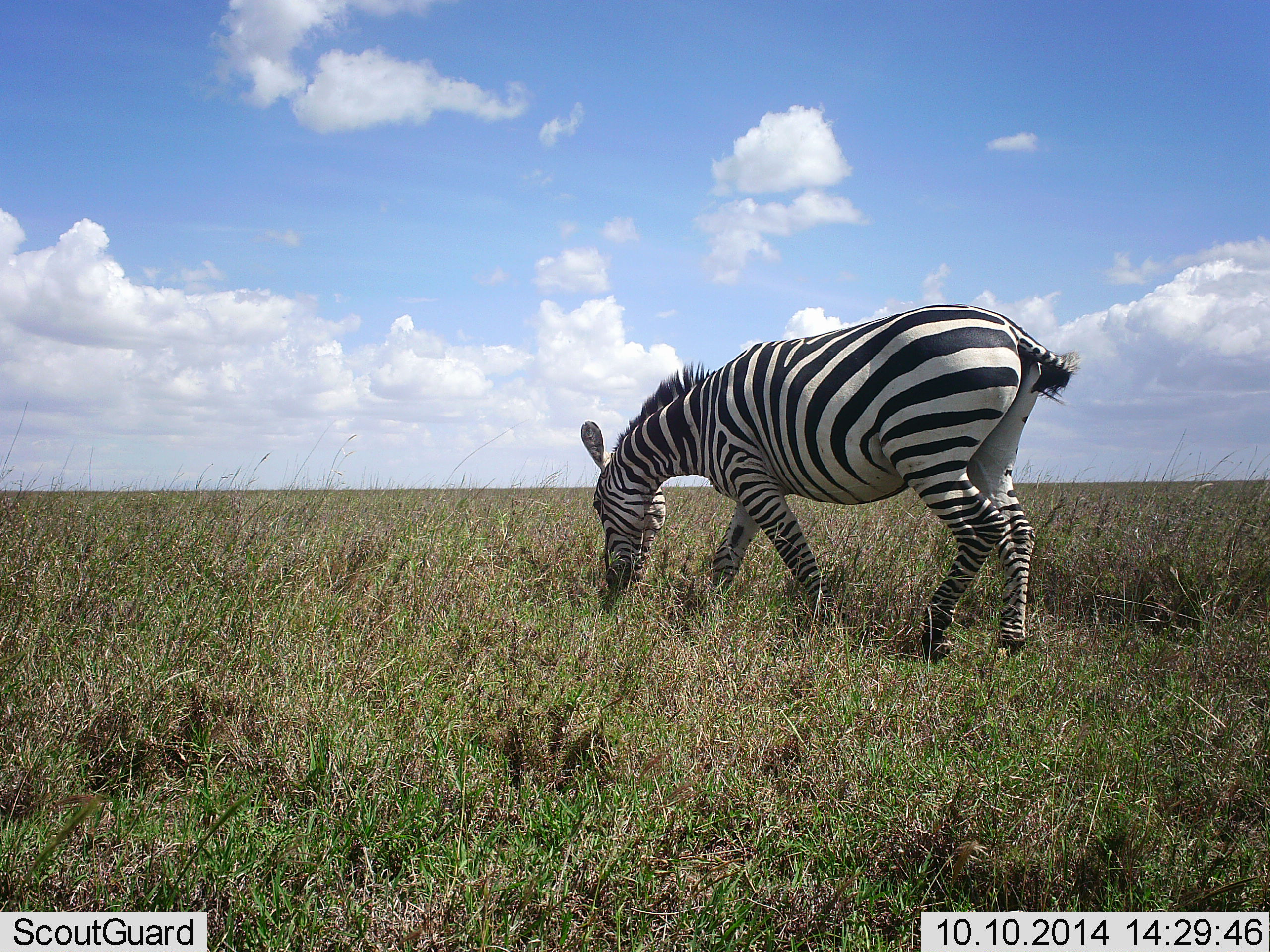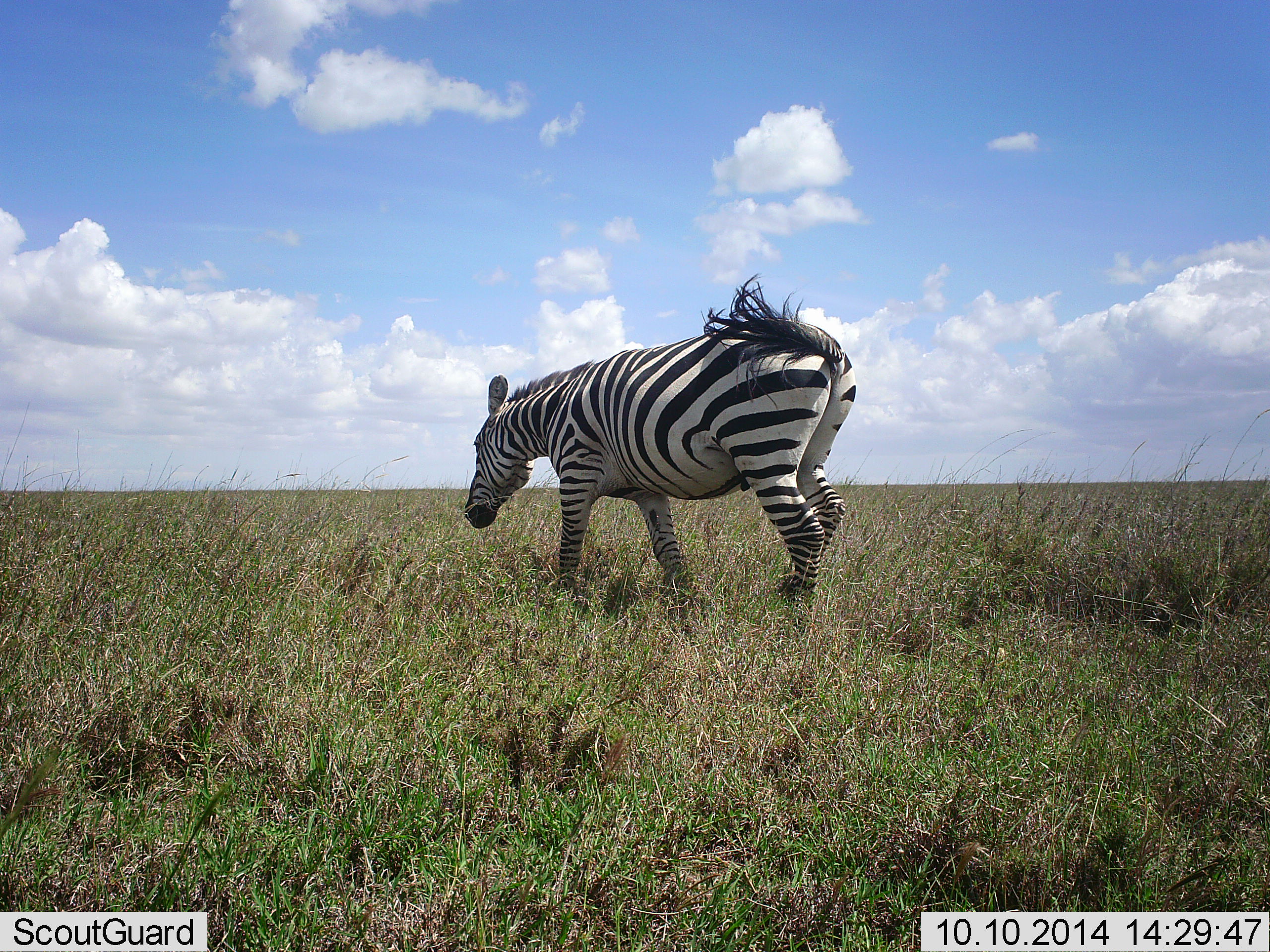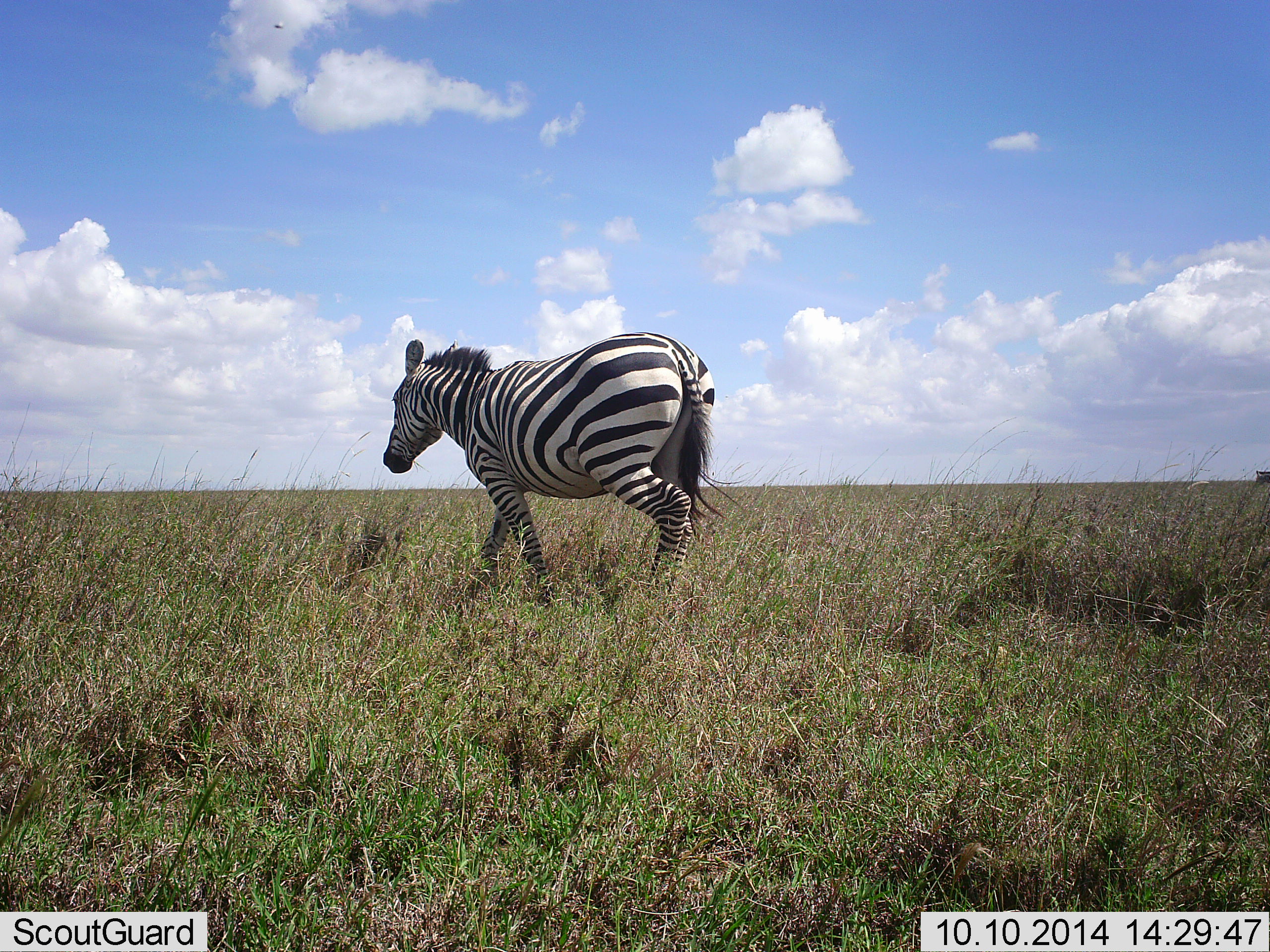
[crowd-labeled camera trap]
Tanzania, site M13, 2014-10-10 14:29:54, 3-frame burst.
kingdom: Animalia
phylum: Chordata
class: Mammalia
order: Perissodactyla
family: Equidae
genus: Equus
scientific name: Equus quagga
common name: plains zebra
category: zebra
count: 1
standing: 20%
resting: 0%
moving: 80%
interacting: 0%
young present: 0%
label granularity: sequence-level